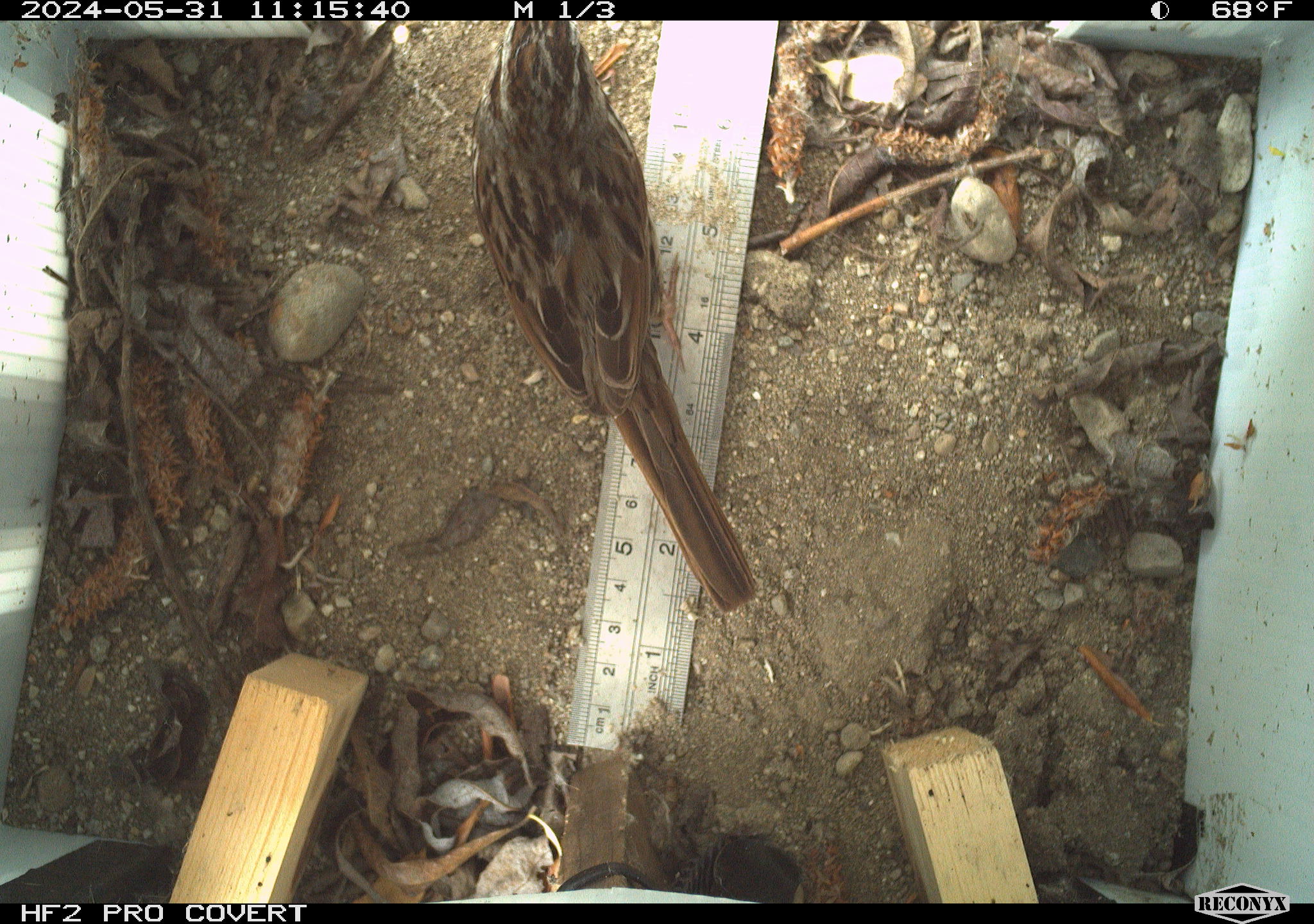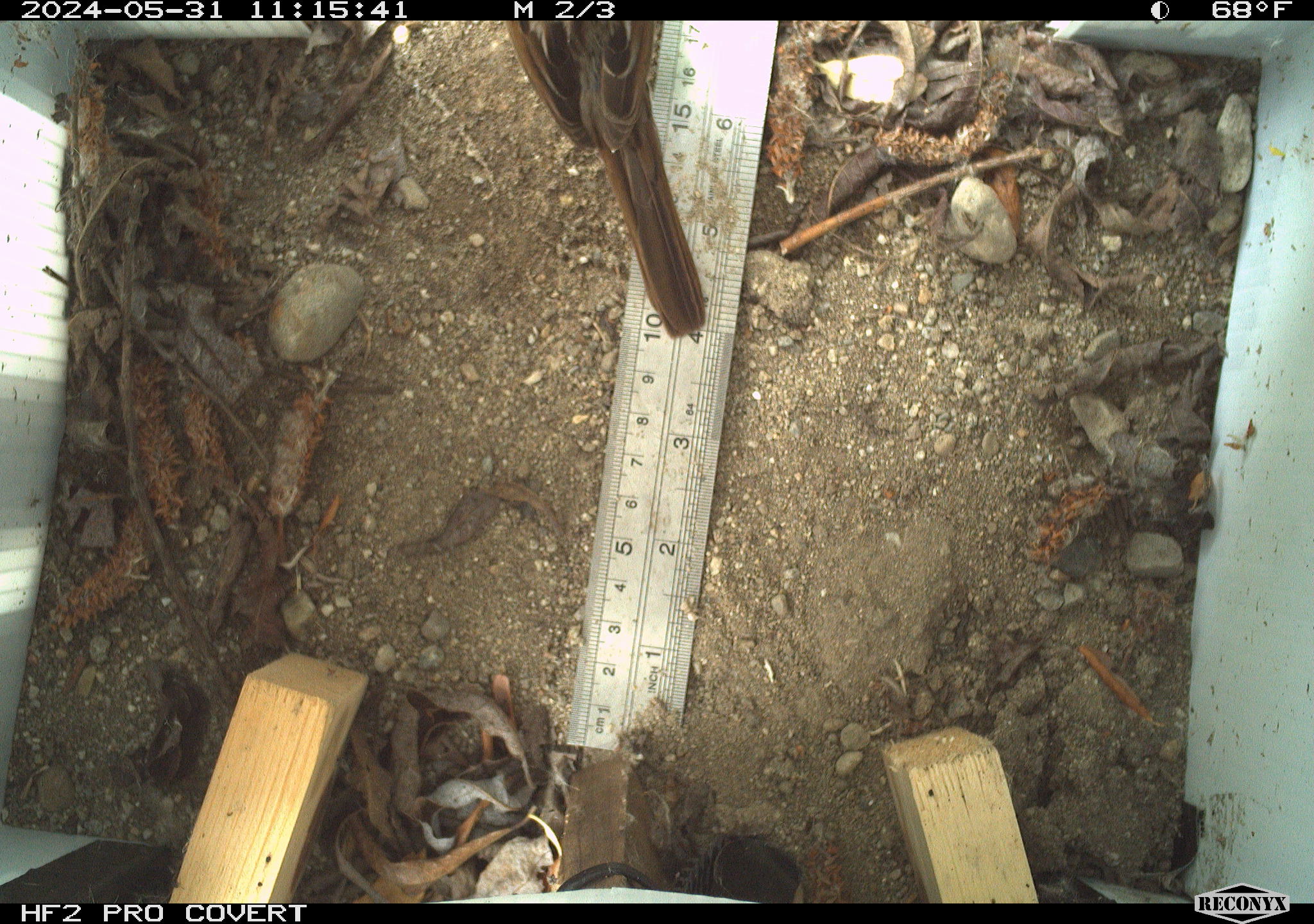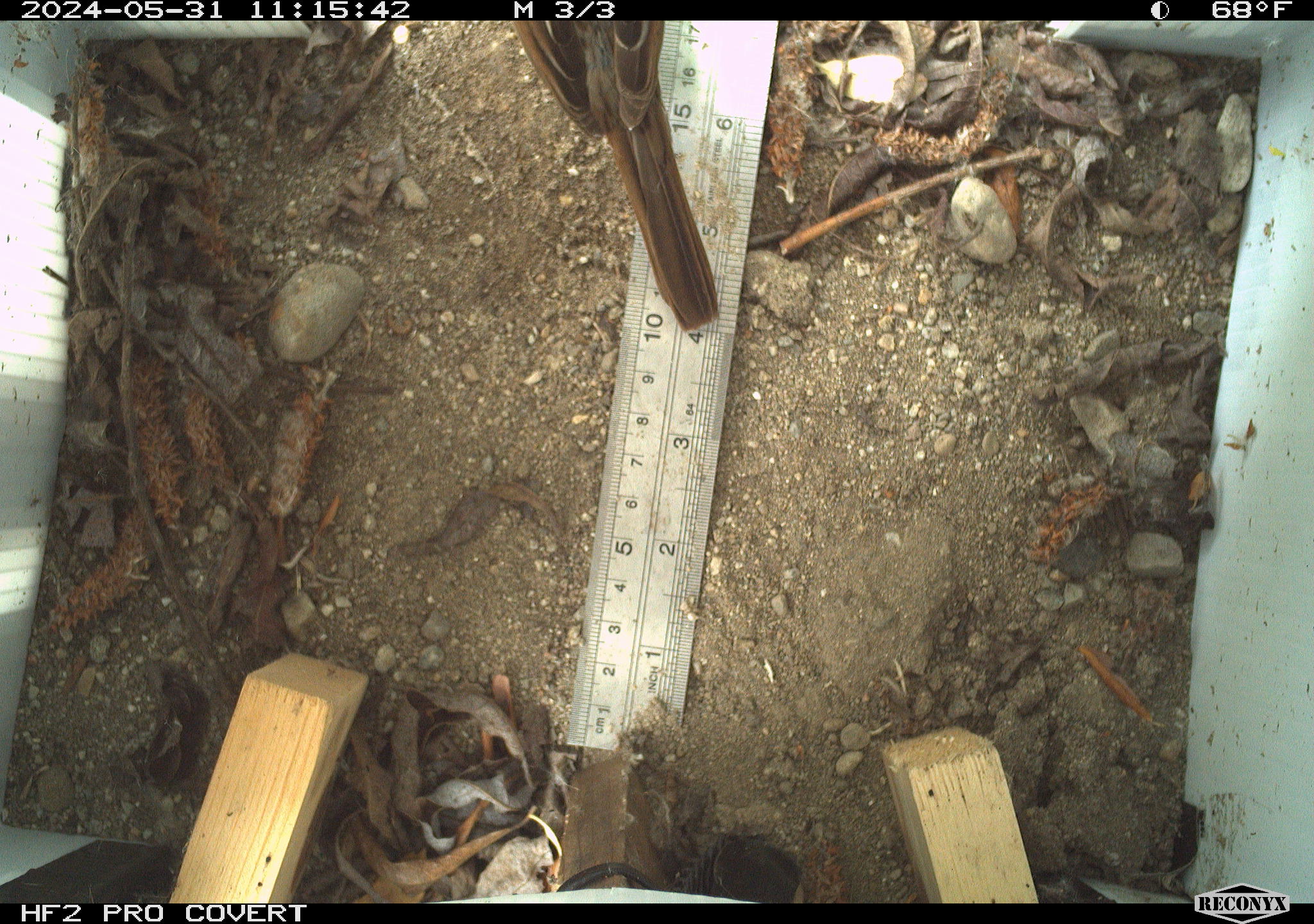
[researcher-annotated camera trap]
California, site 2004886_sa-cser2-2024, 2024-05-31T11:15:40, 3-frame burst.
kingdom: Animalia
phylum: Chordata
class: Aves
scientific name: Aves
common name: bird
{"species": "bird (Aves)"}